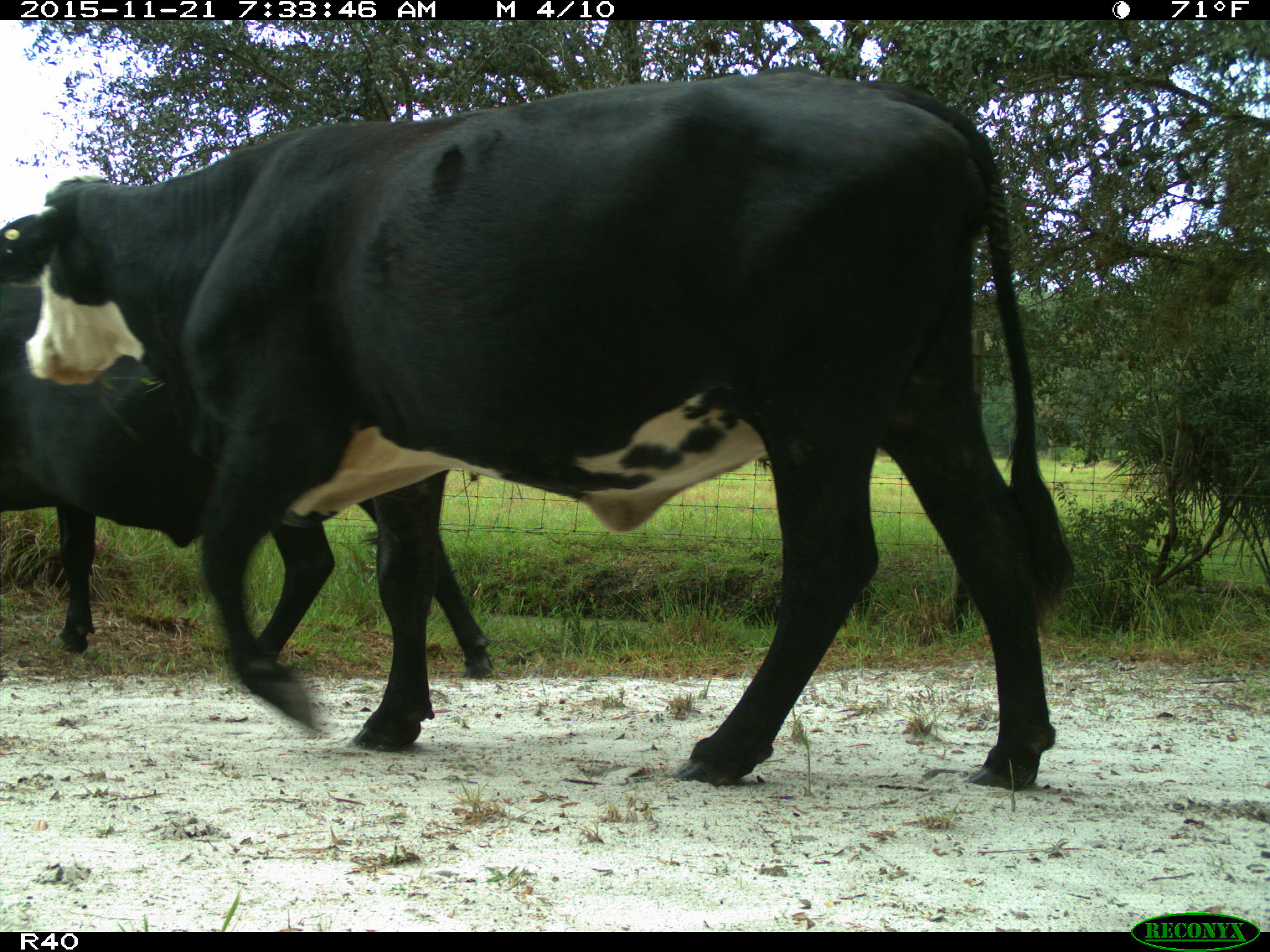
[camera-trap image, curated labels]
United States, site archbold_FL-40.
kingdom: Animalia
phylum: Chordata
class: Mammalia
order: Artiodactyla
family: Bovidae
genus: Bos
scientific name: Bos taurus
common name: domestic cow